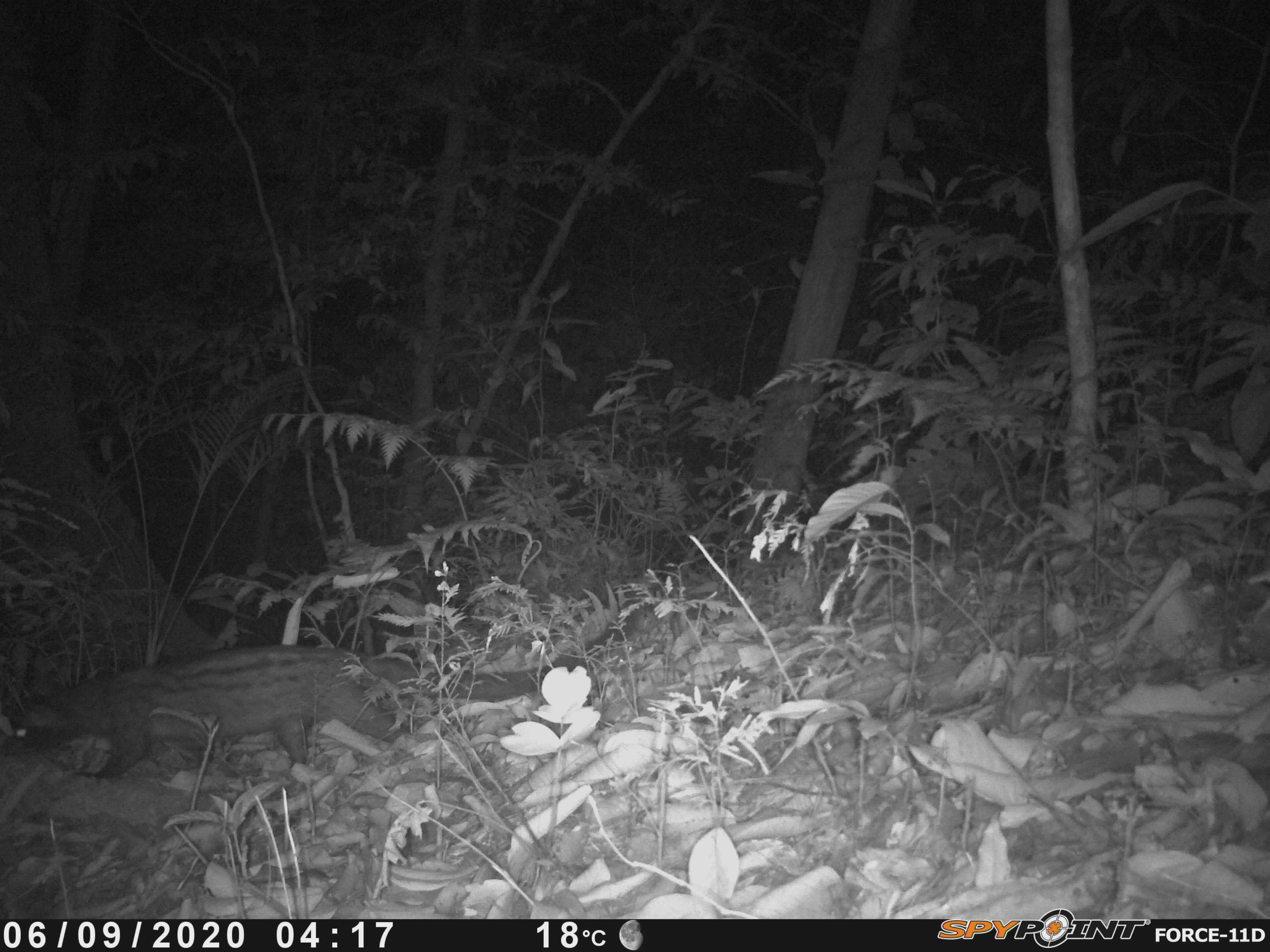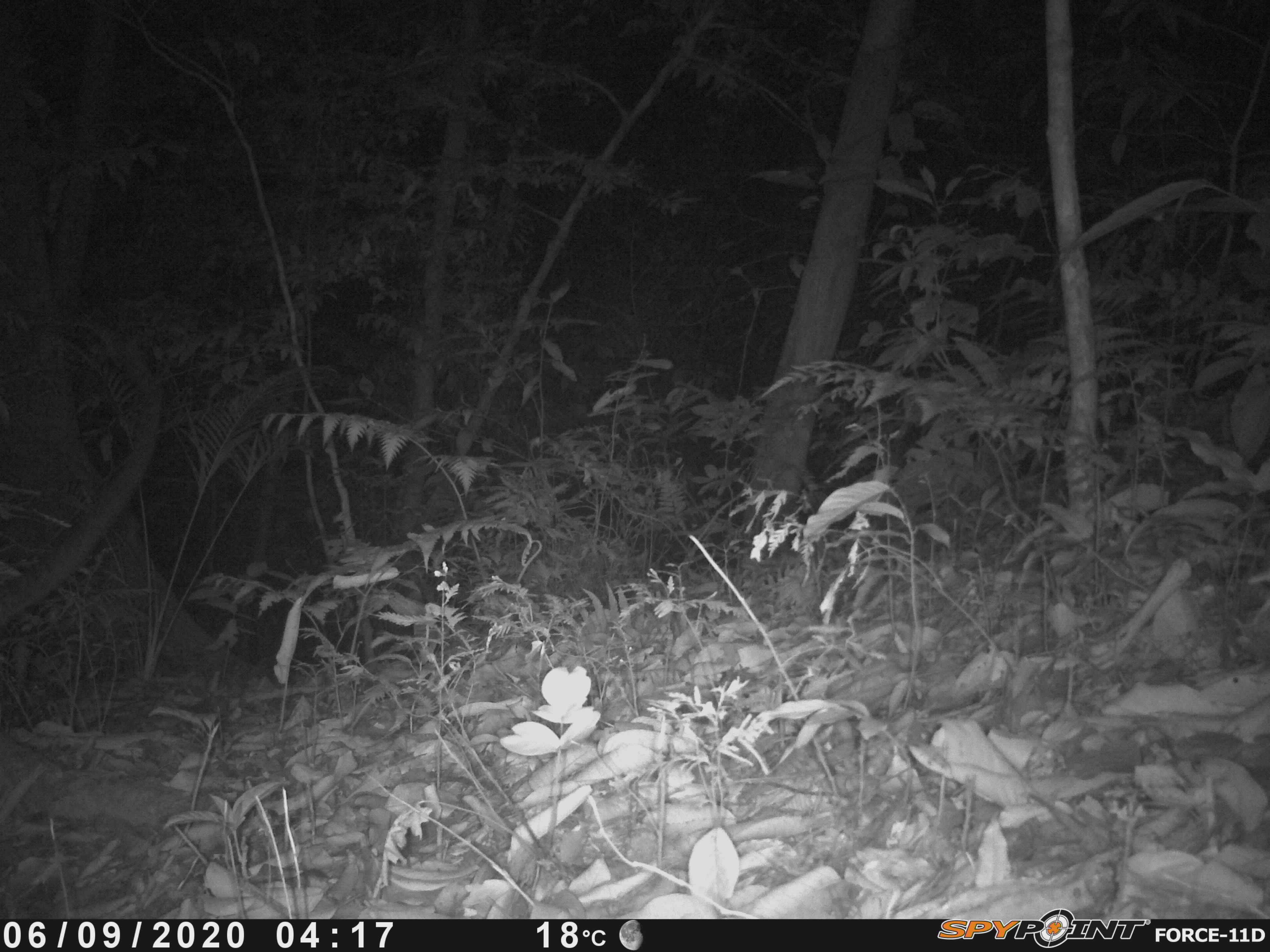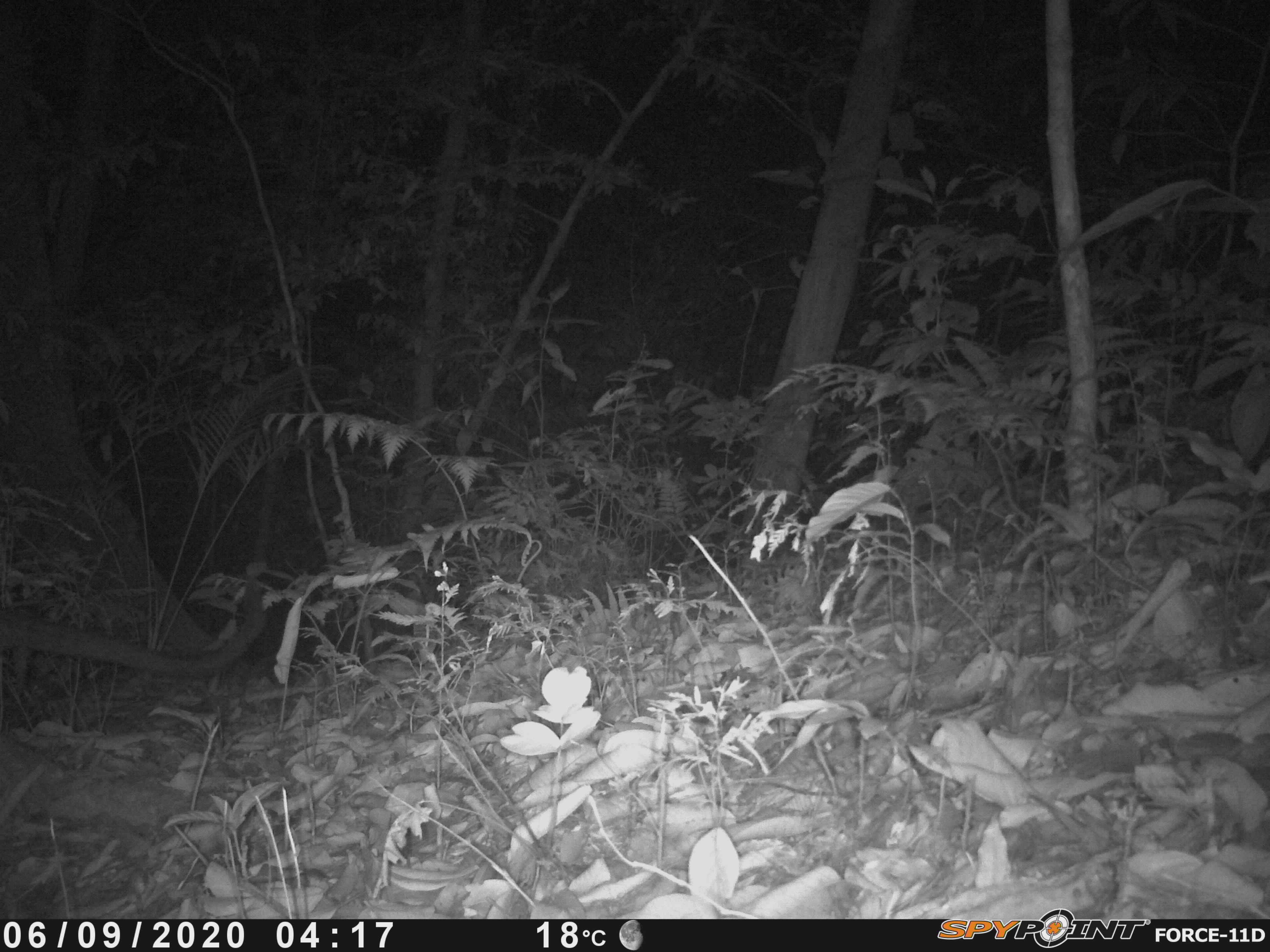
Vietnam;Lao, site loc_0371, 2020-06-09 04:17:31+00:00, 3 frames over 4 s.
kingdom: Animalia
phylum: Chordata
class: Mammalia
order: Carnivora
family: Viverridae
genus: Paradoxurus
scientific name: Paradoxurus hermaphroditus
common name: common palm civet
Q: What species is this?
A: Common palm civet (Paradoxurus hermaphroditus).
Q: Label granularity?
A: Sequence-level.